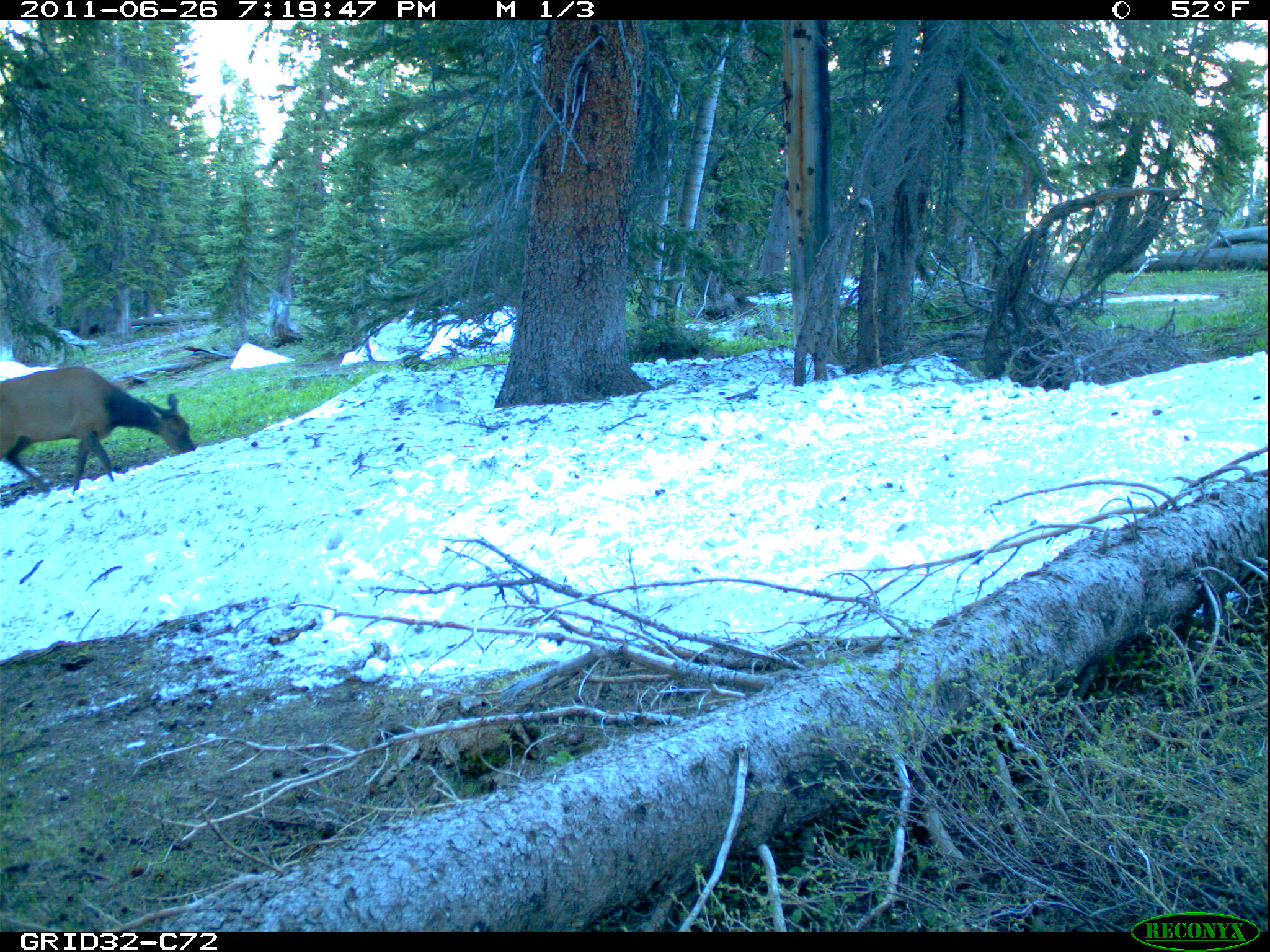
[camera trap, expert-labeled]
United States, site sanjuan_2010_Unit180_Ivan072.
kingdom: Animalia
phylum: Chordata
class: Mammalia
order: Artiodactyla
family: Cervidae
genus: Cervus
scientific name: Cervus elaphus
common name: red deer